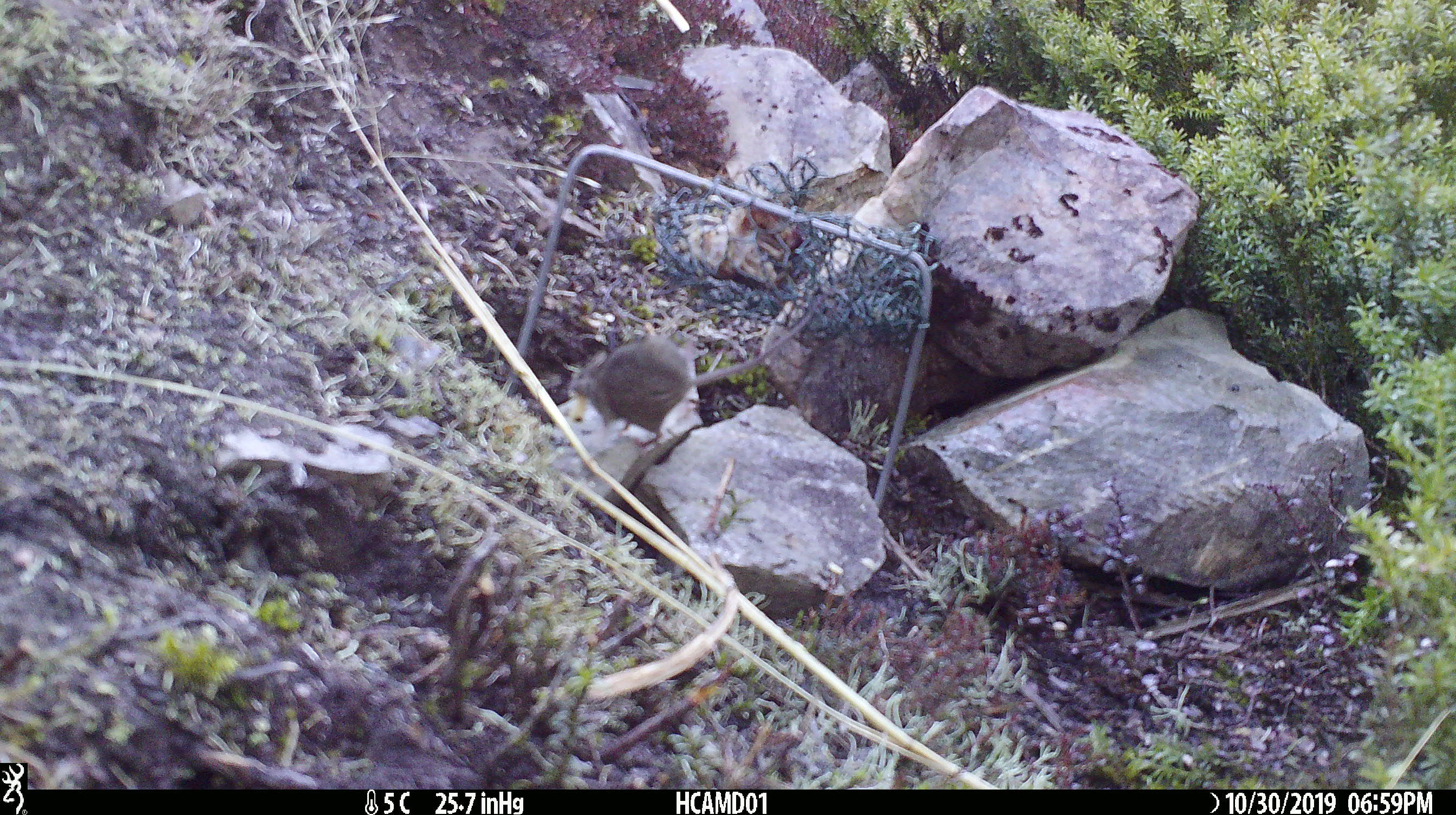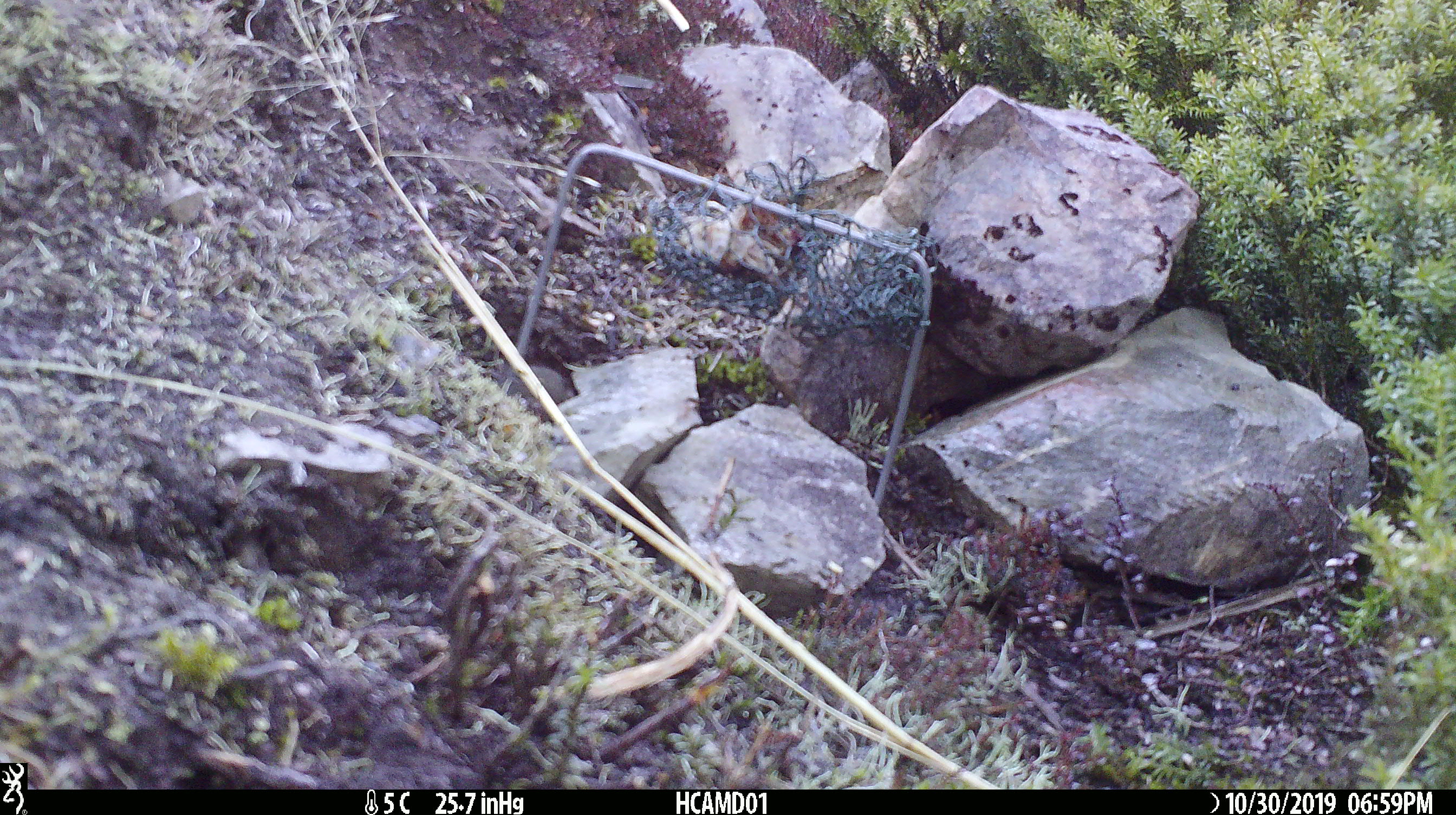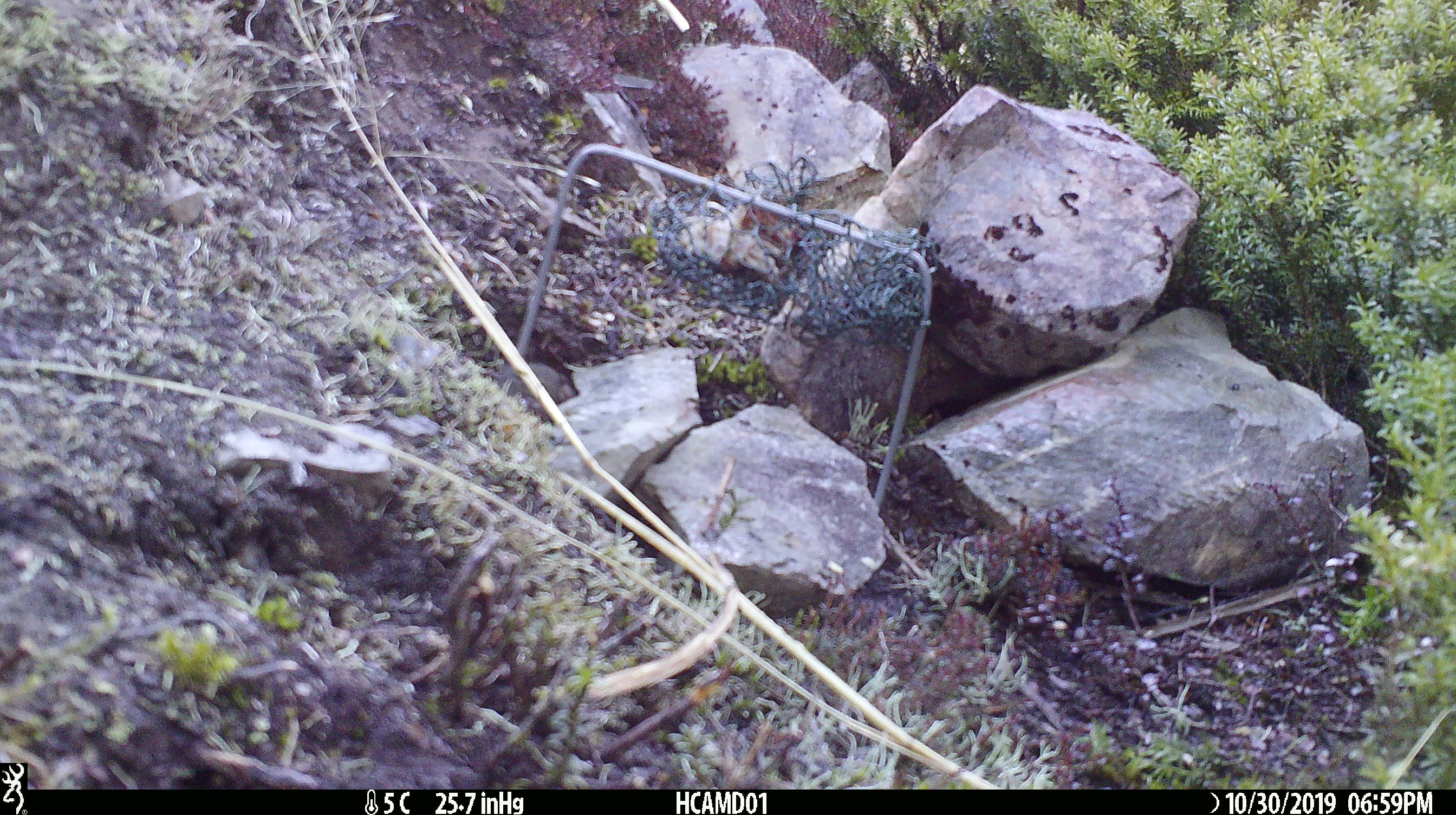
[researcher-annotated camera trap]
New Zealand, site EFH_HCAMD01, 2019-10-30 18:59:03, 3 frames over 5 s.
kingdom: Animalia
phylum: Chordata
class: Mammalia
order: Rodentia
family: Muridae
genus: Mus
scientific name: Mus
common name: mouse